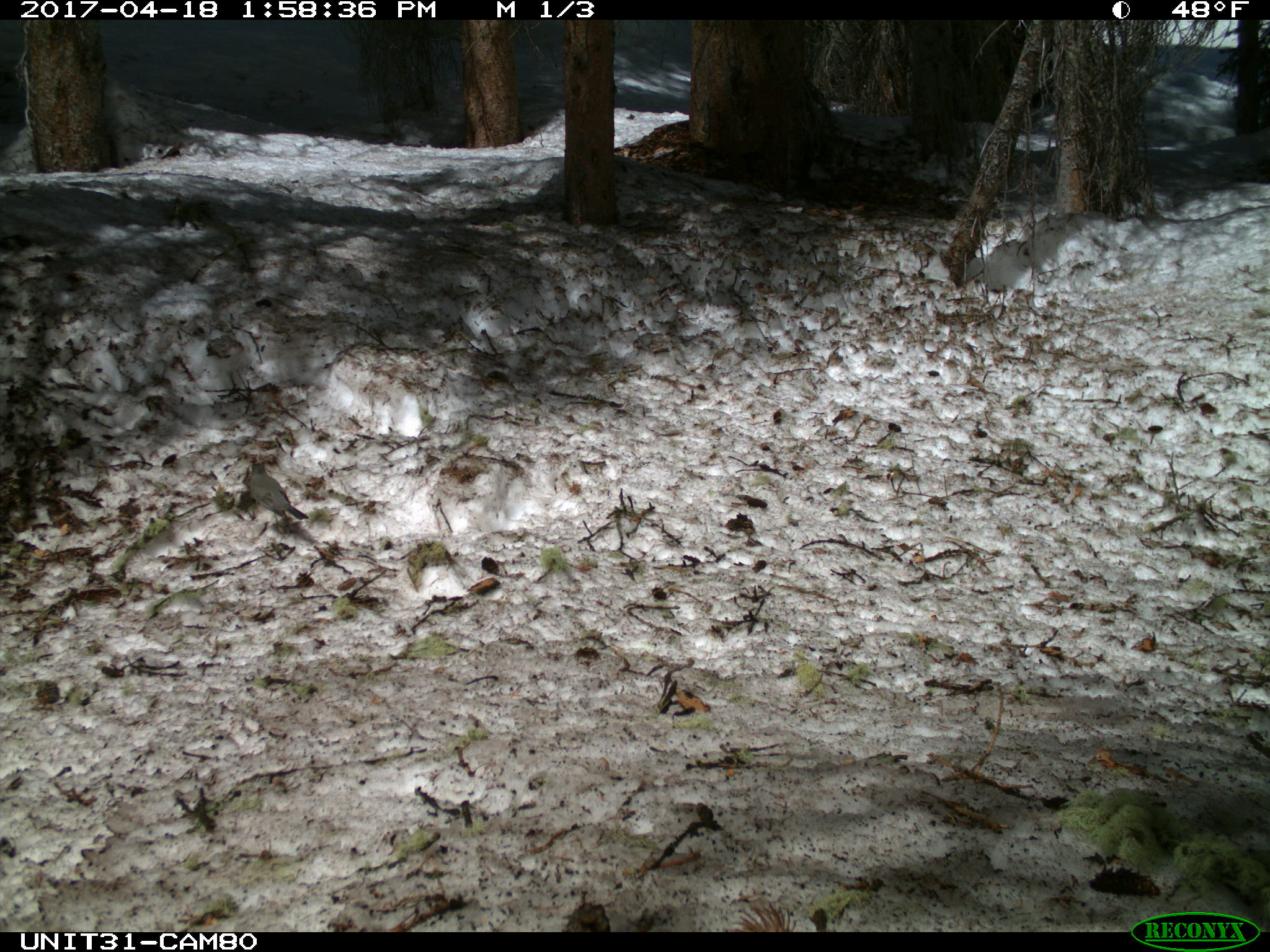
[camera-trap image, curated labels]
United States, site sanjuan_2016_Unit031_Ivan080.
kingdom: Animalia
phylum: Chordata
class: Aves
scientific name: Aves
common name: birds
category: unidentified bird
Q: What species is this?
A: Unidentified bird (birds) (Aves).